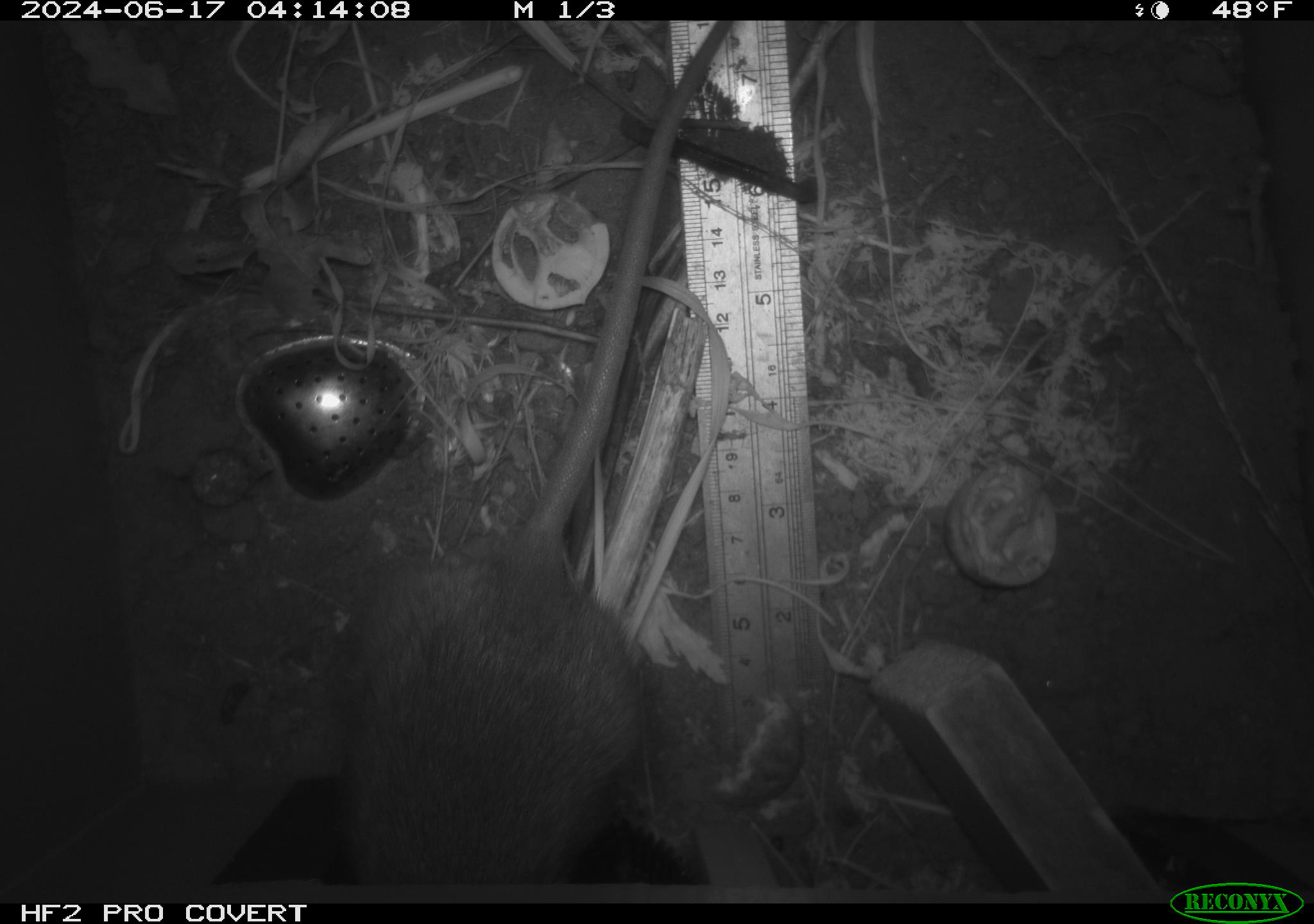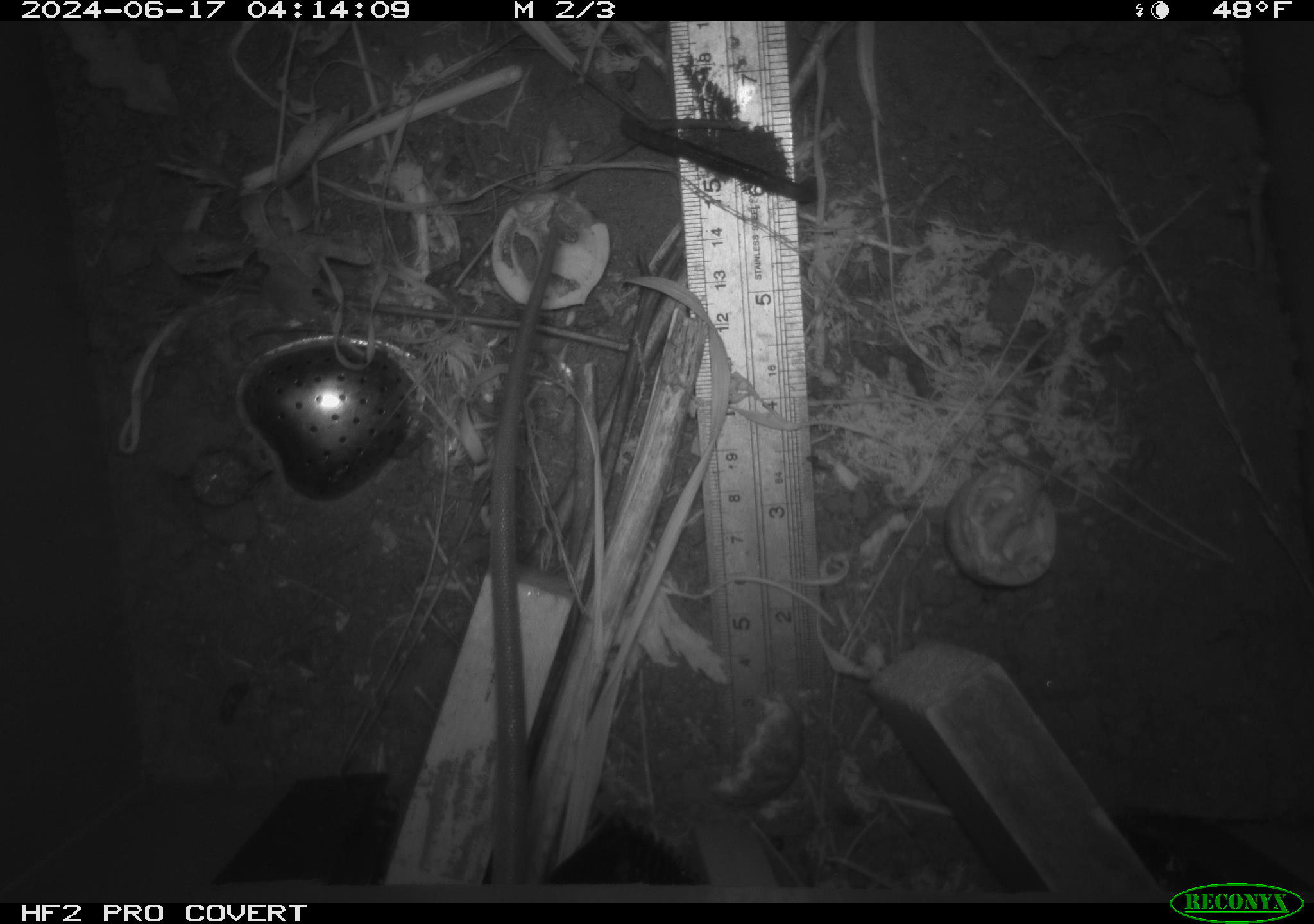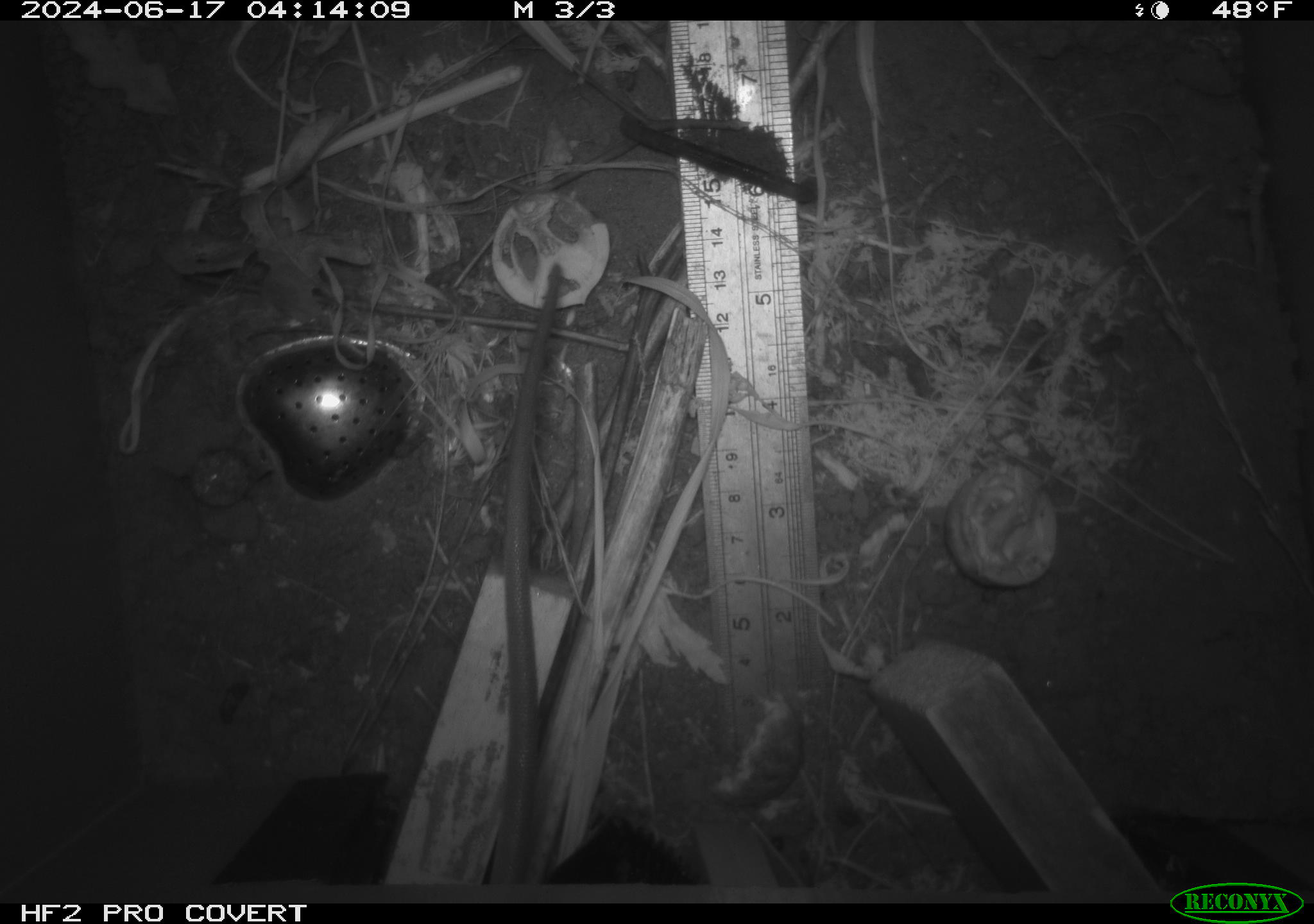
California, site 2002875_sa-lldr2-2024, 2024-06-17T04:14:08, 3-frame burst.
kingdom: Animalia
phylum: Chordata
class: Mammalia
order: Rodentia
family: Muridae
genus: Rattus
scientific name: Rattus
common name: rat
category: rattus species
Rattus species (rat) (Rattus).